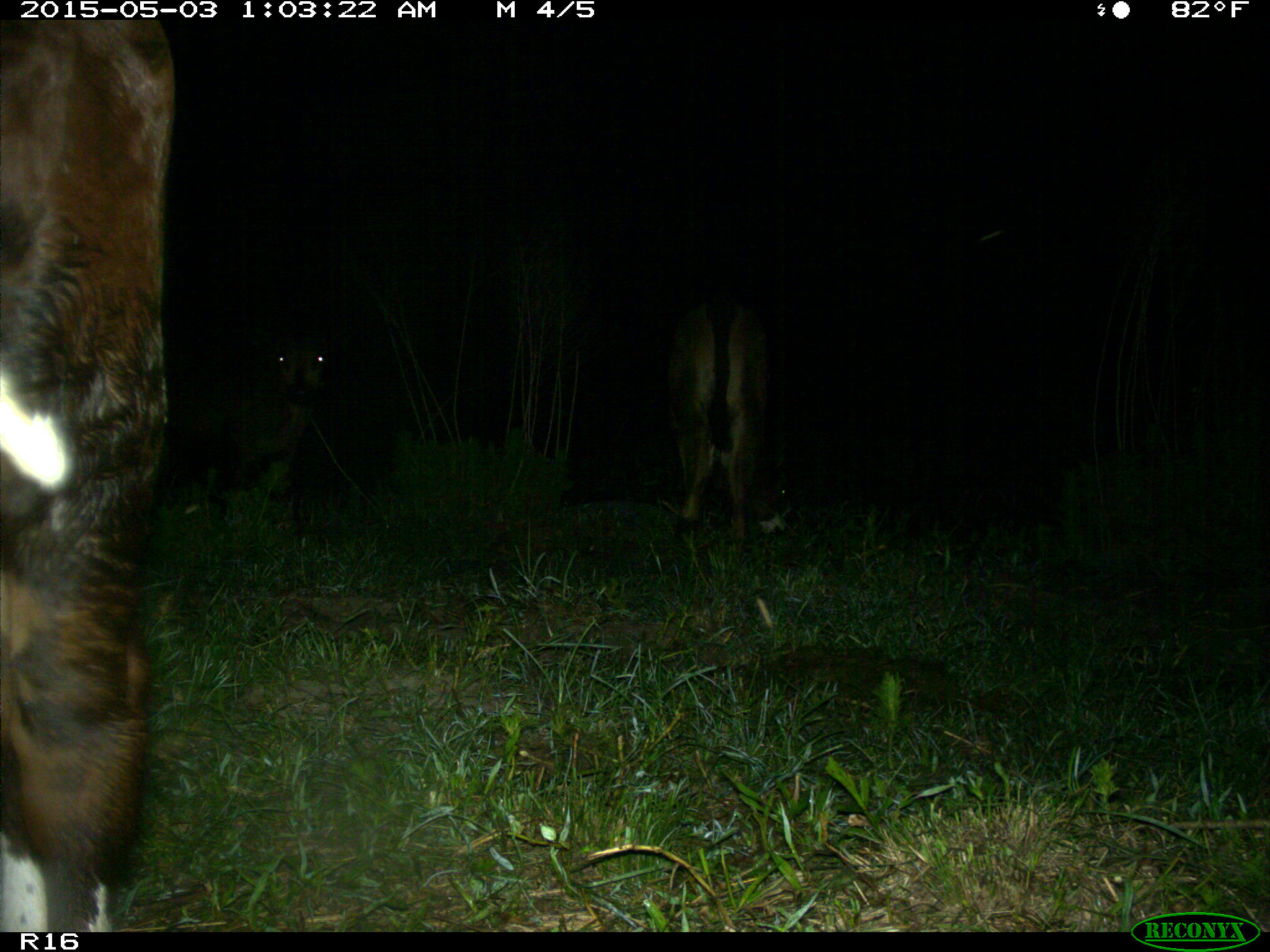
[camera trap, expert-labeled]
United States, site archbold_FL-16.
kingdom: Animalia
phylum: Chordata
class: Mammalia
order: Artiodactyla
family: Bovidae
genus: Bos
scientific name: Bos taurus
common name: domestic cow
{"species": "Bos taurus (domestic cow)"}